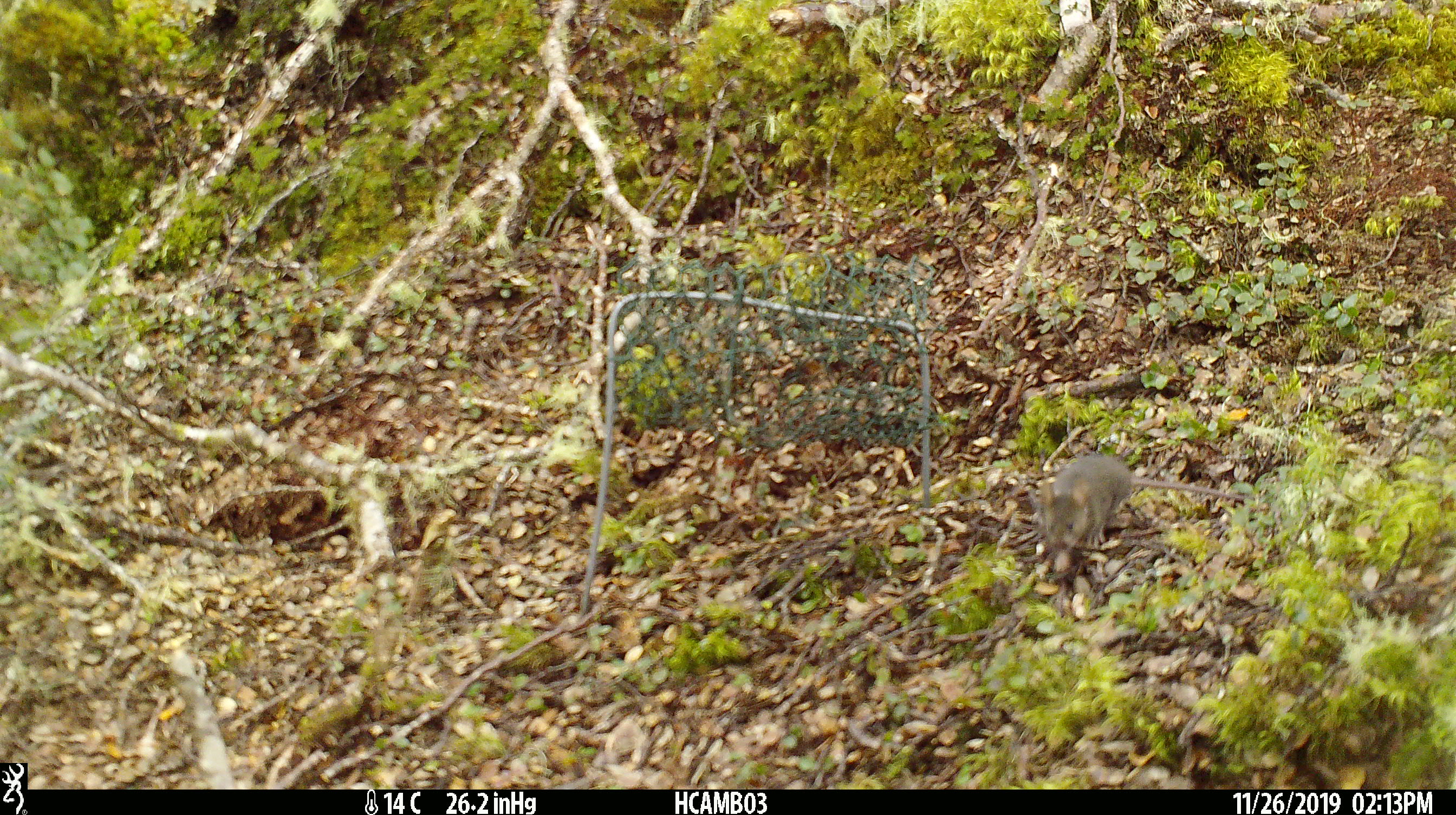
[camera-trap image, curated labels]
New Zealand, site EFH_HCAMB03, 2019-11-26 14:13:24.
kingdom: Animalia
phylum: Chordata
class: Mammalia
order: Rodentia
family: Muridae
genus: Mus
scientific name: Mus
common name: mouse